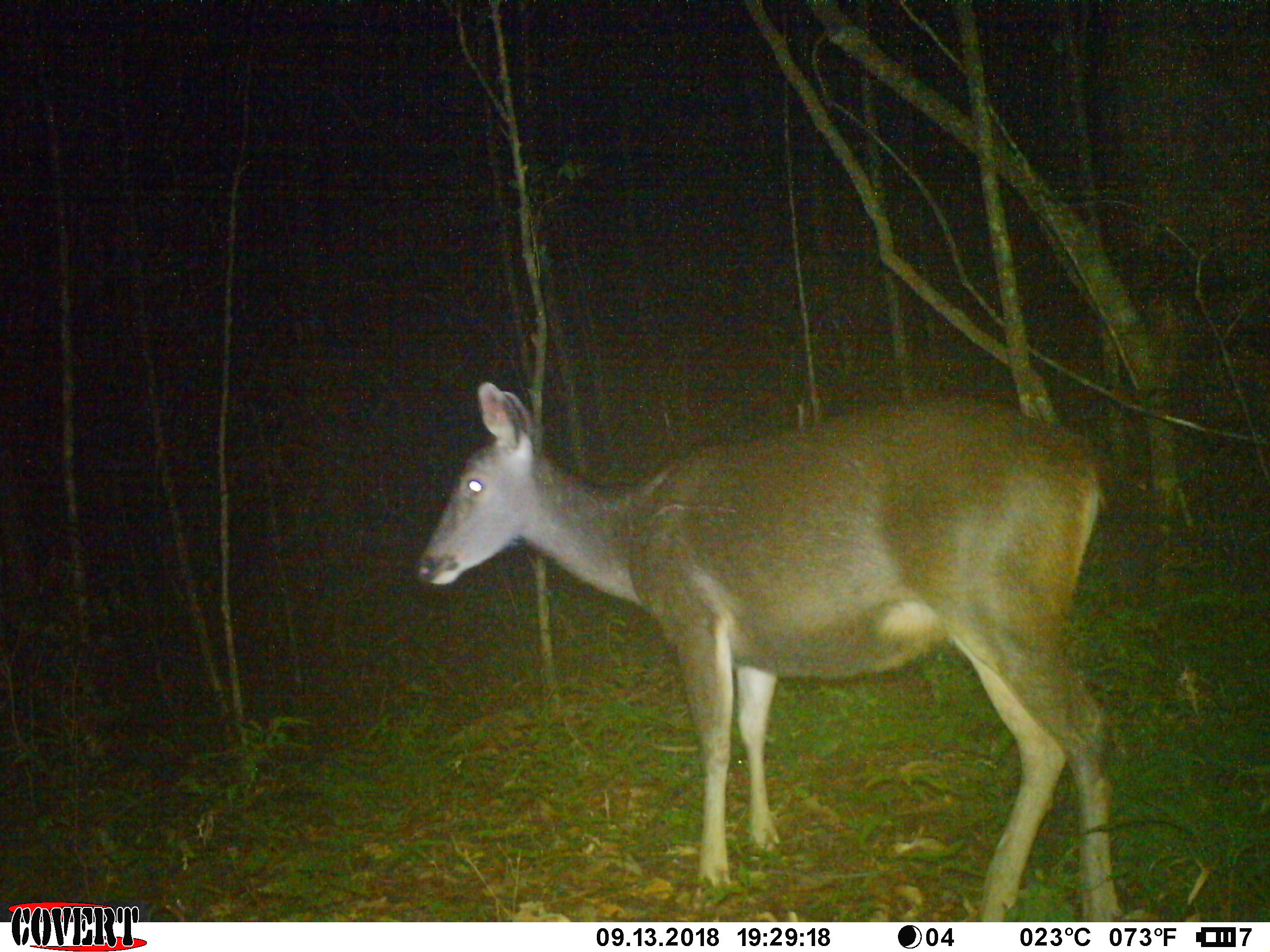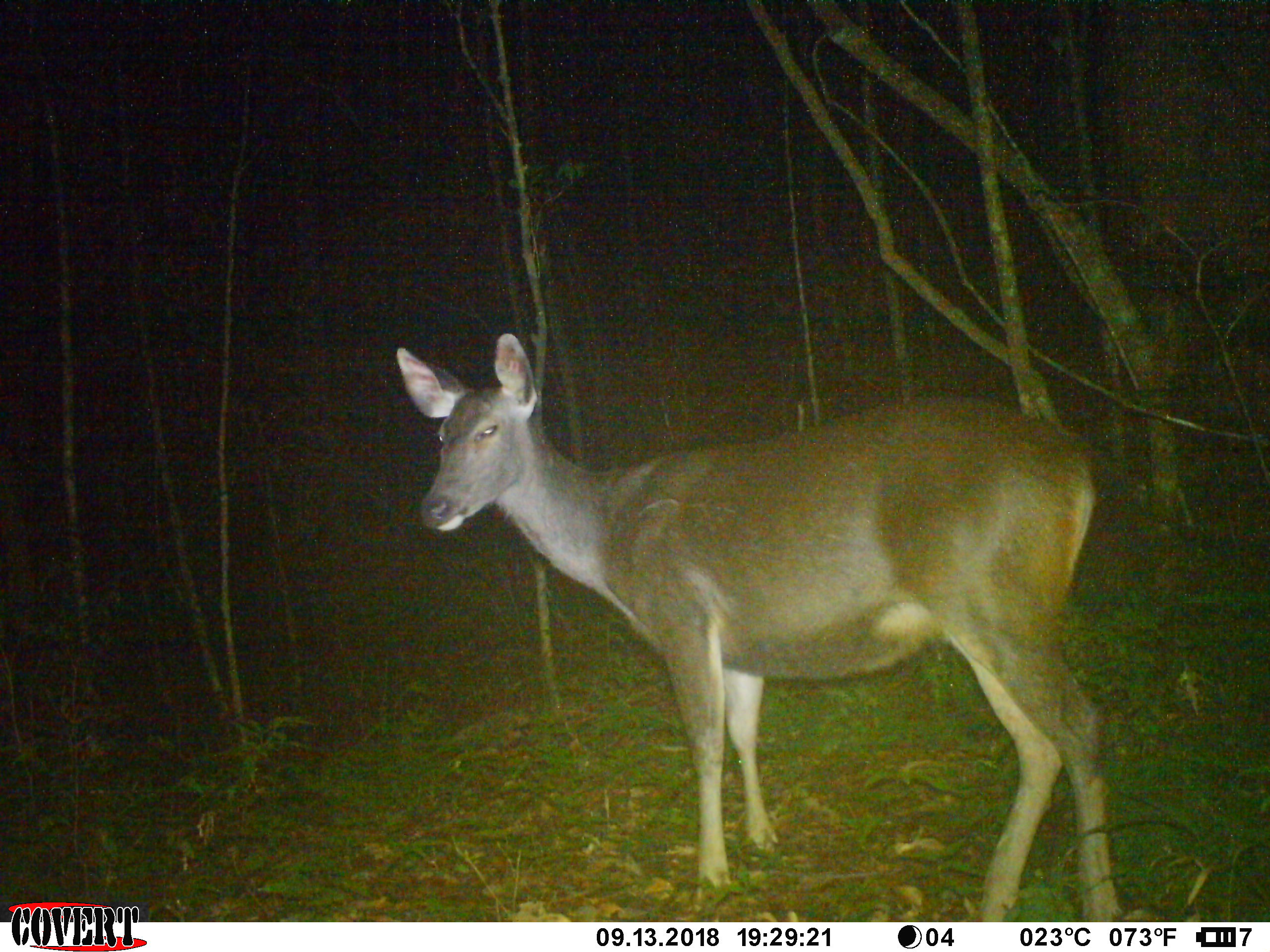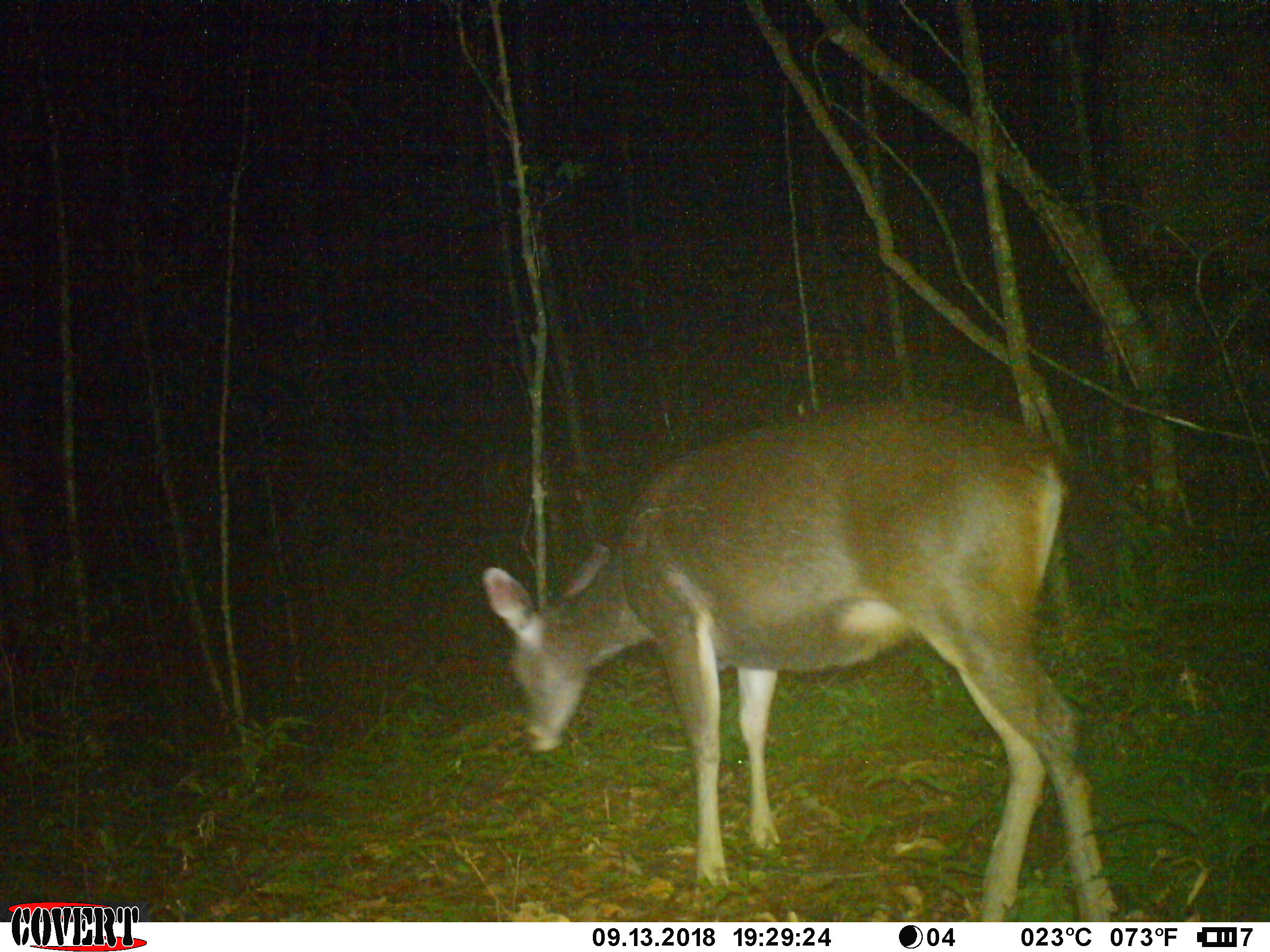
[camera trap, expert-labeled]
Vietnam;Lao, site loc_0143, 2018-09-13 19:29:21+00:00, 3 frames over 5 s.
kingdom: Animalia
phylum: Chordata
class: Mammalia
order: Artiodactyla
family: Cervidae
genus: Rusa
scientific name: Rusa unicolor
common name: sambar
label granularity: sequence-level